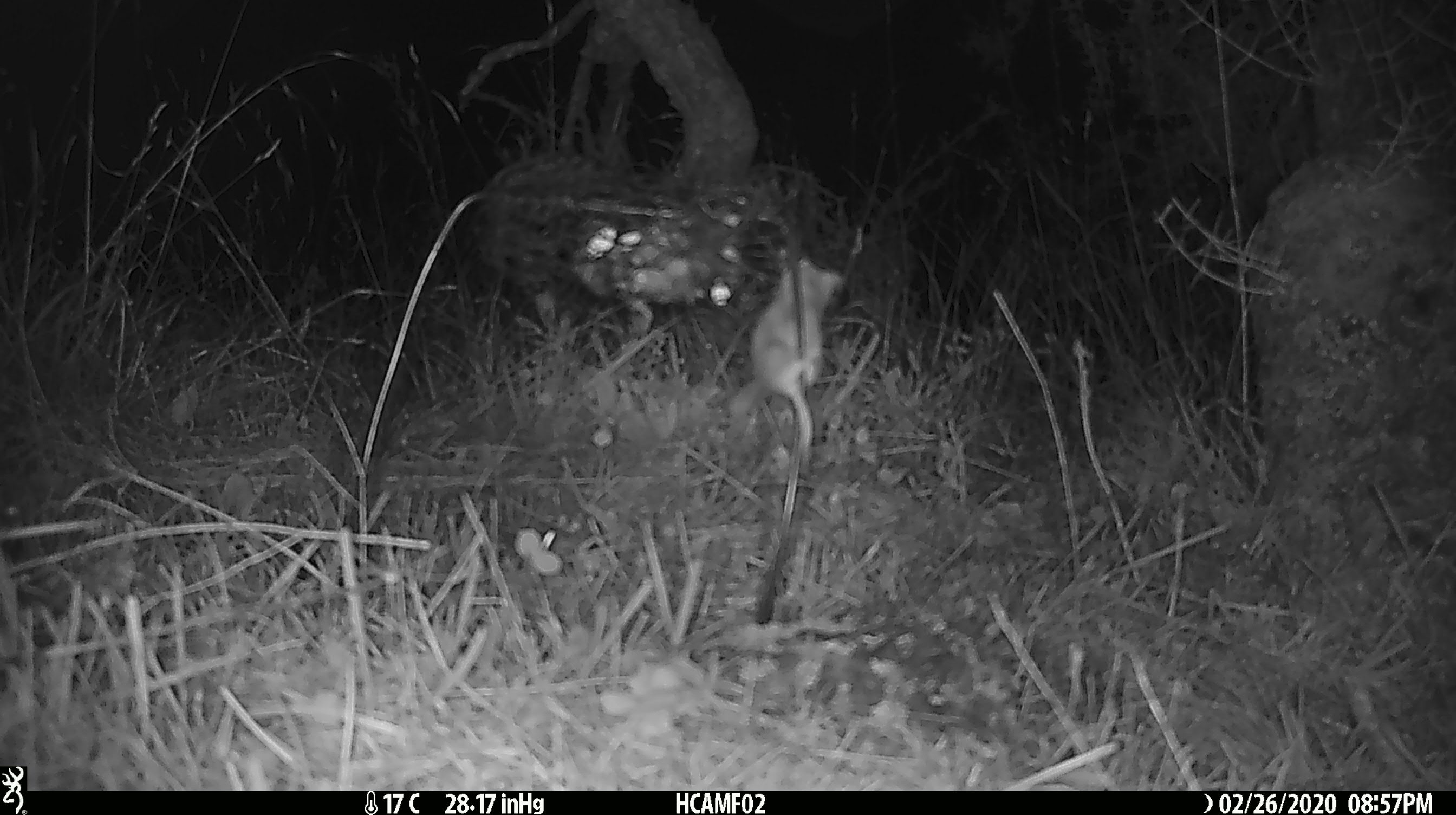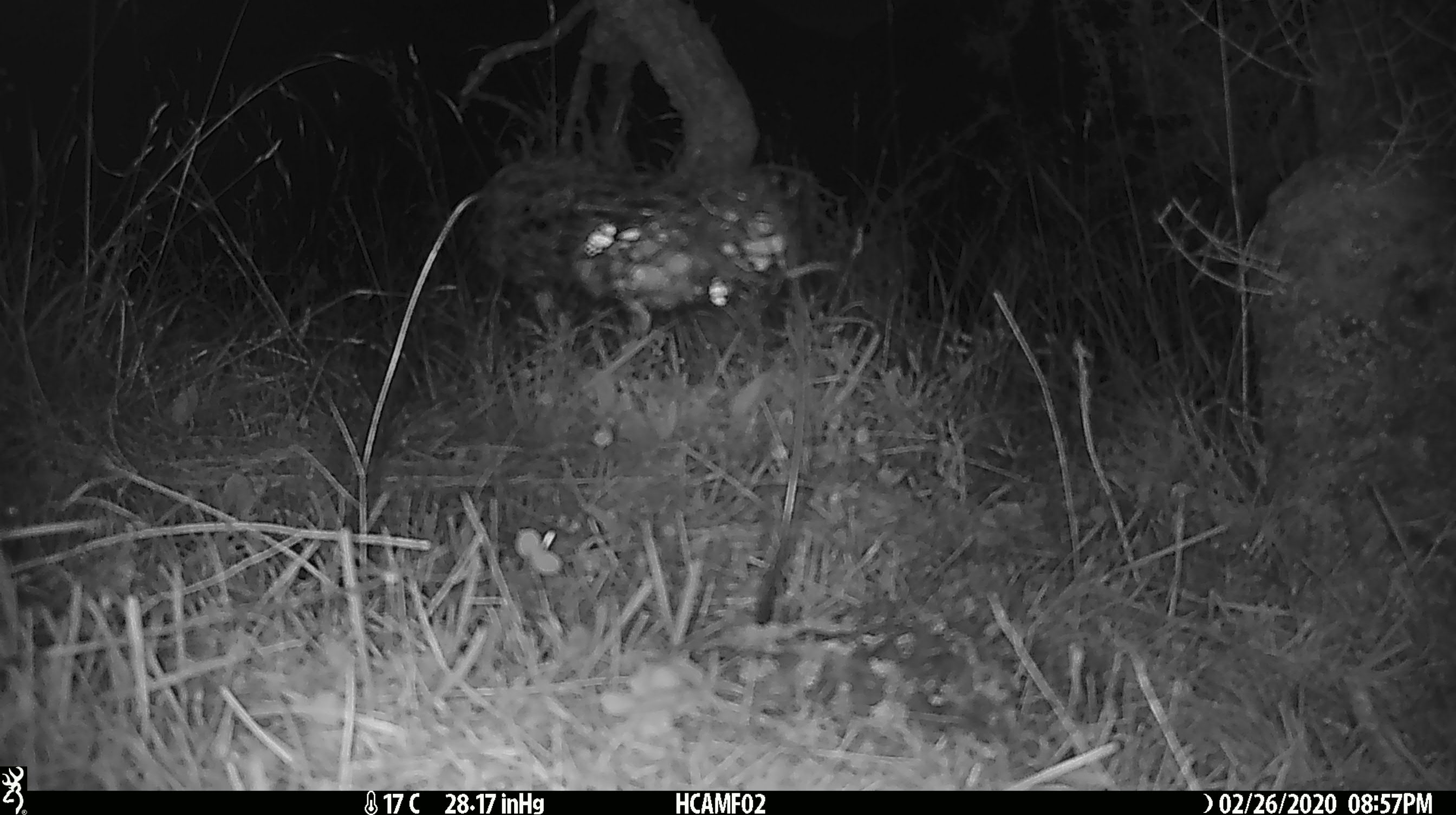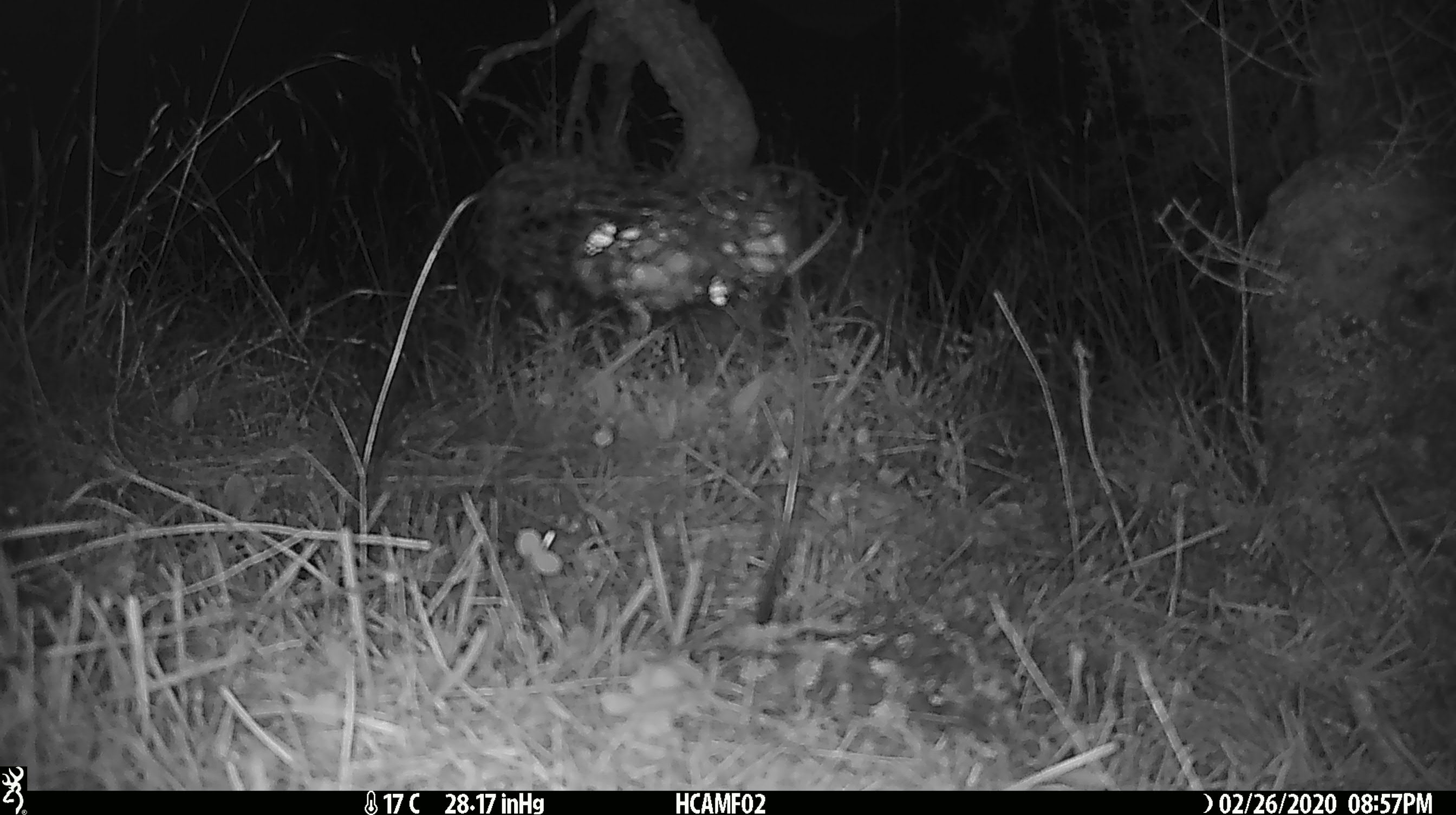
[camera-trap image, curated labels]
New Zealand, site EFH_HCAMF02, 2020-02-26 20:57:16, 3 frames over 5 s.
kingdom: Animalia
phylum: Chordata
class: Mammalia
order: Rodentia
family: Muridae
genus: Mus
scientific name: Mus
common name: mouse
Mouse (Mus).